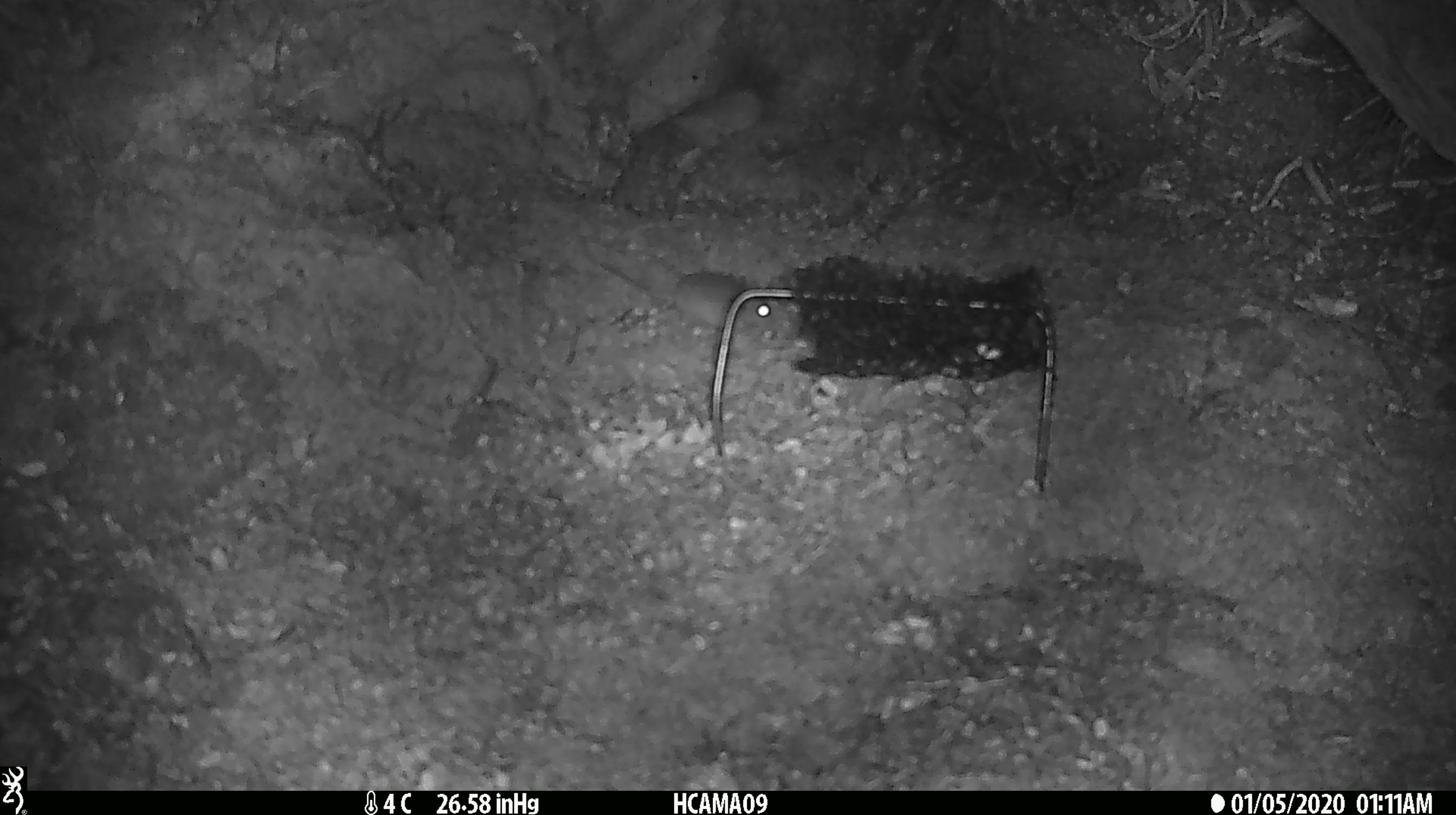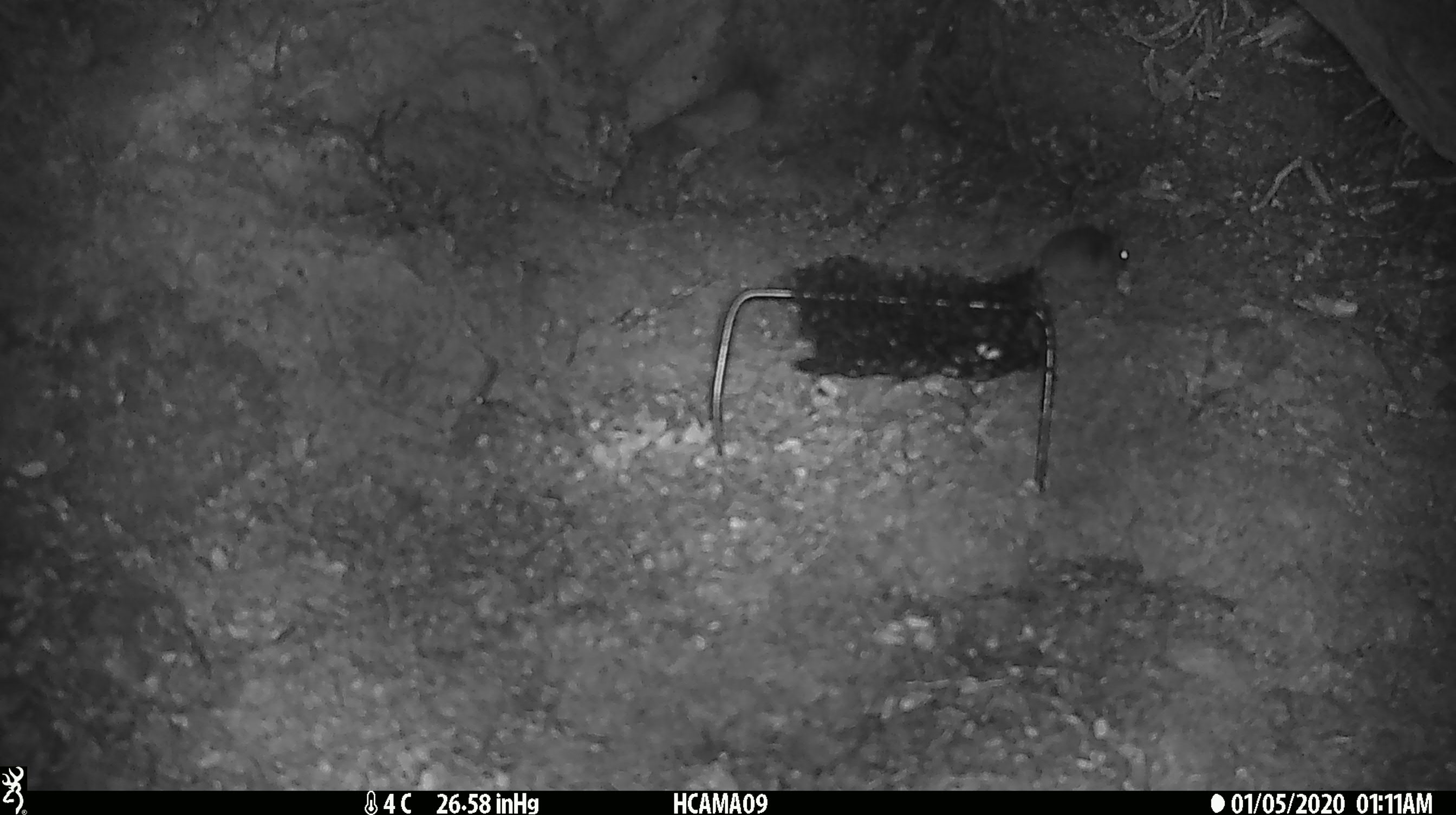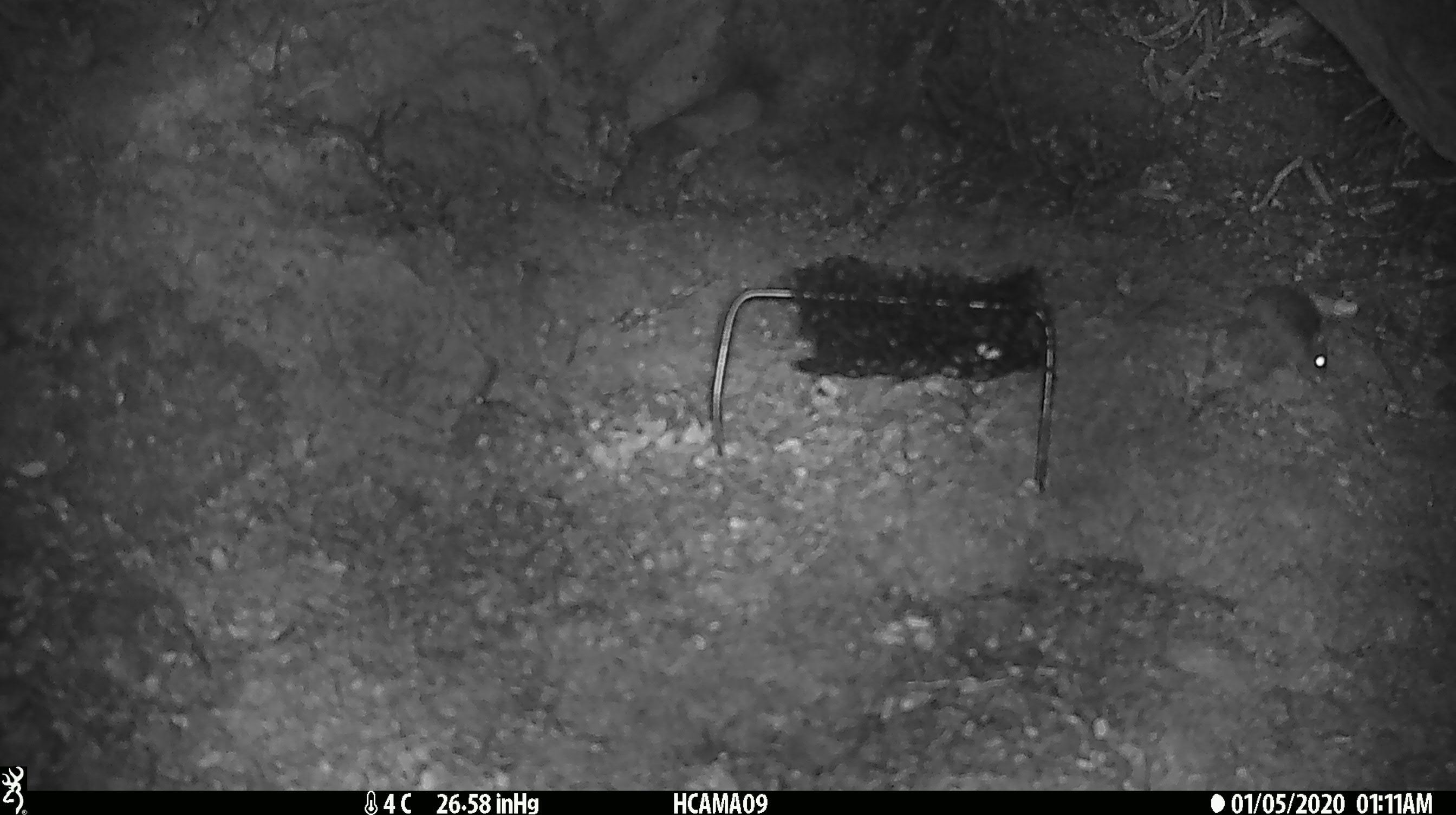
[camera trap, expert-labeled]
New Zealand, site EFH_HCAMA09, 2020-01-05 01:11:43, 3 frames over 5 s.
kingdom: Animalia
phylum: Chordata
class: Mammalia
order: Rodentia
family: Muridae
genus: Mus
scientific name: Mus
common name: mouse